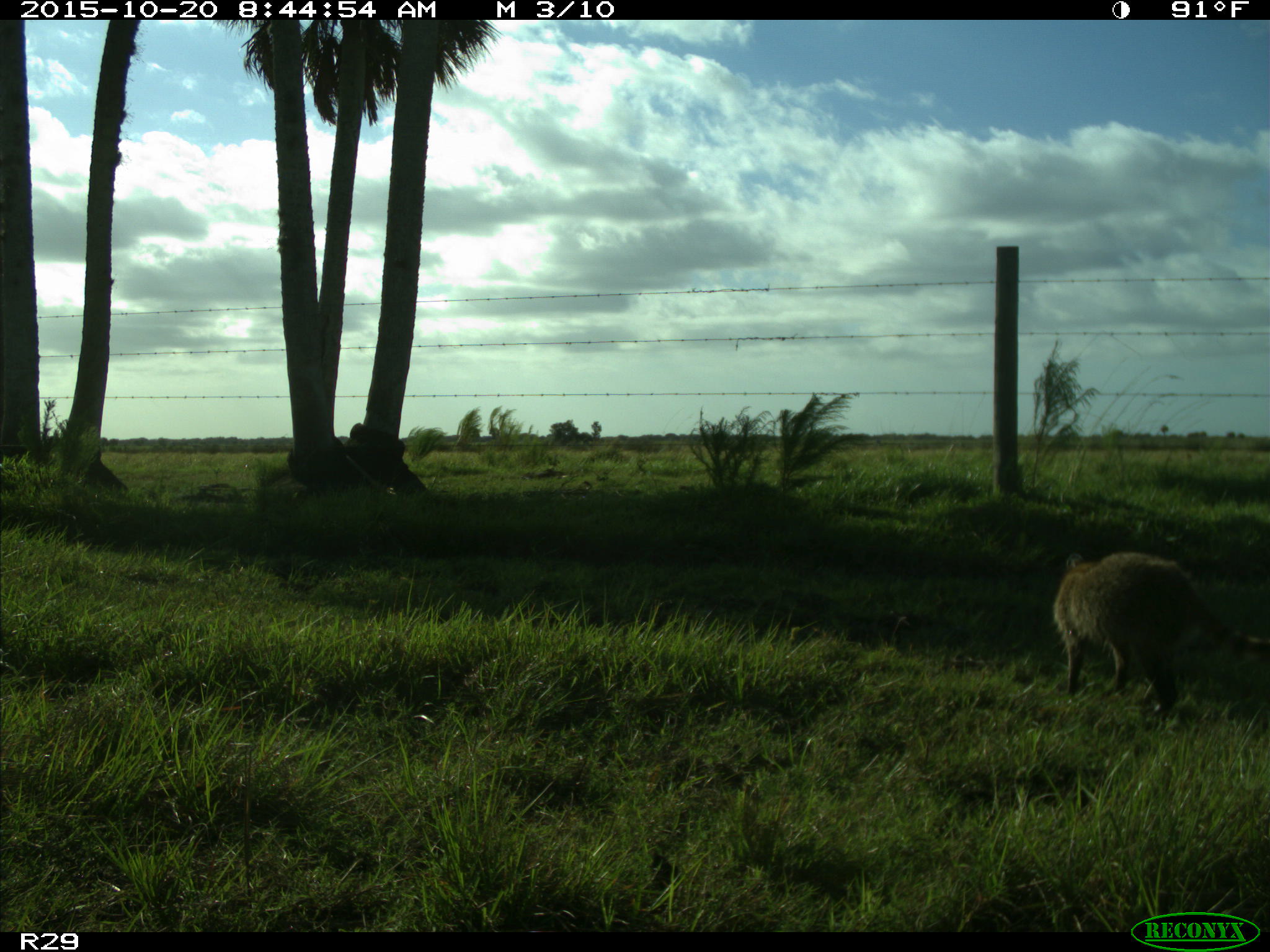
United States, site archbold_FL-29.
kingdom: Animalia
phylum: Chordata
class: Mammalia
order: Carnivora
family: Procyonidae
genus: Procyon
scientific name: Procyon lotor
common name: common raccoon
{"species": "Procyon lotor (common raccoon)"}